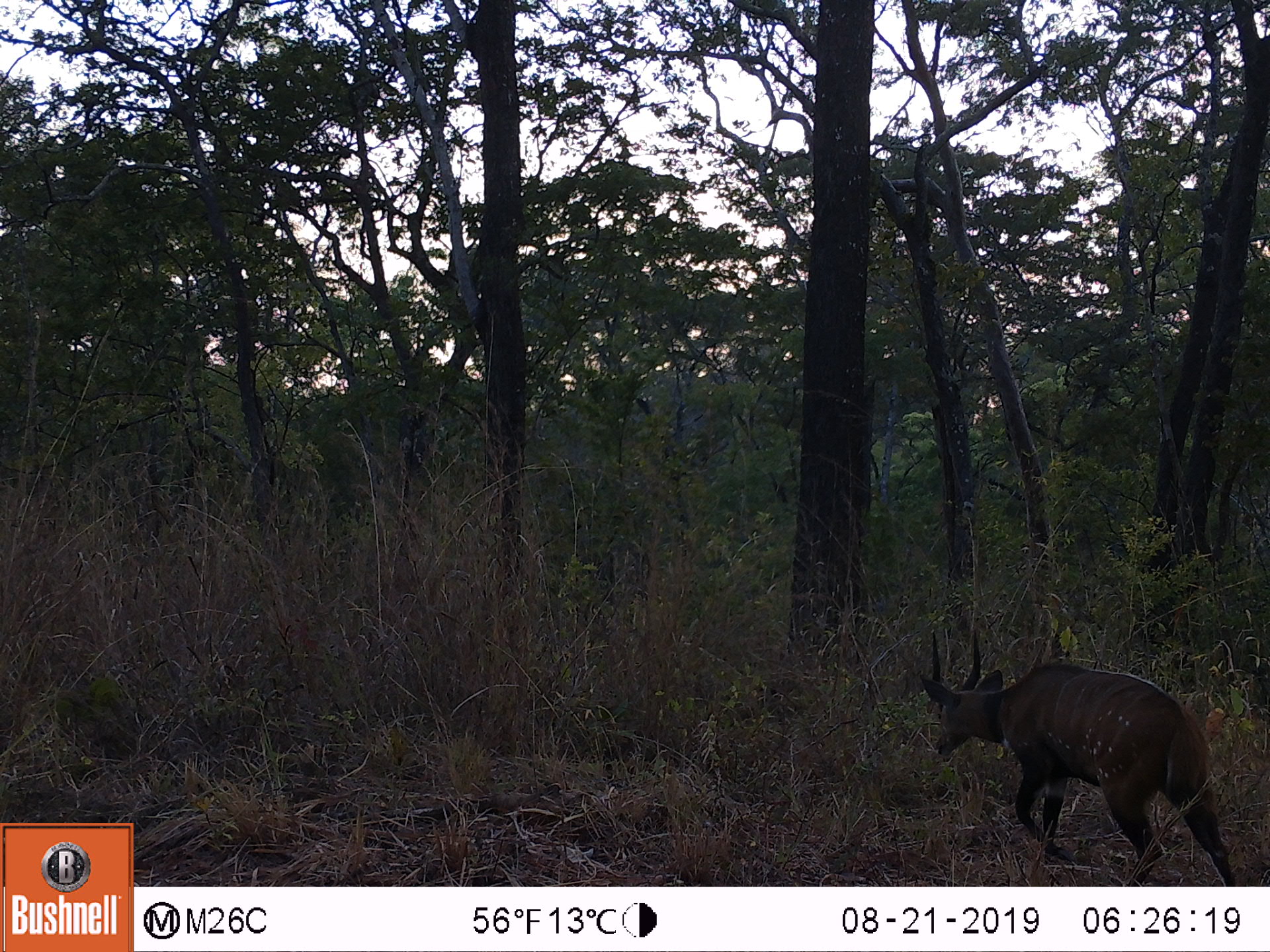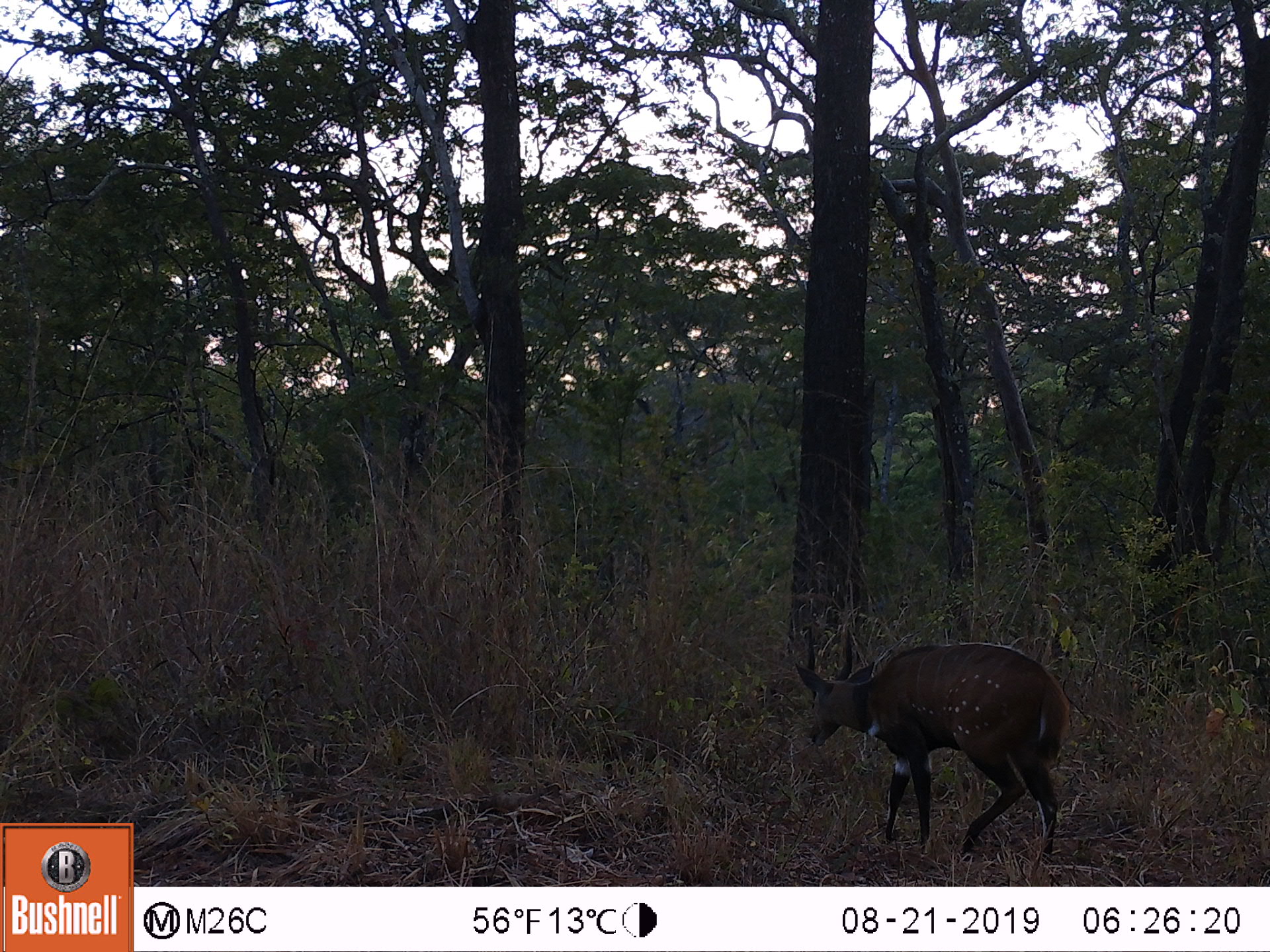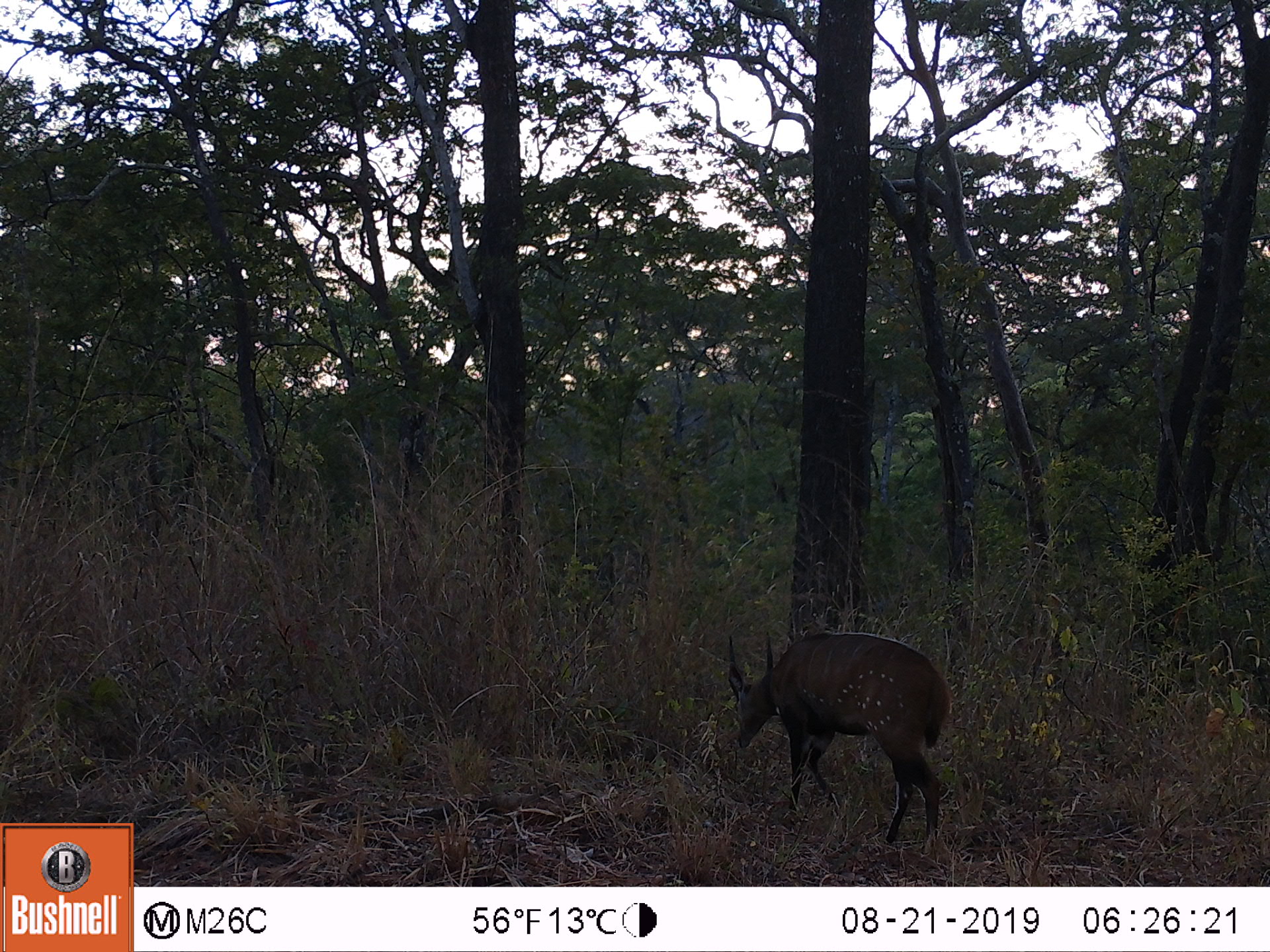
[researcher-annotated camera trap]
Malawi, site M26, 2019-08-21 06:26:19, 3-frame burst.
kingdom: Animalia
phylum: Chordata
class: Mammalia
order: Artiodactyla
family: Bovidae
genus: Tragelaphus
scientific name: Tragelaphus sylvaticus sylvaticus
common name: cape bushbuck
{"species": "cape bushbuck (Tragelaphus sylvaticus sylvaticus)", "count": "1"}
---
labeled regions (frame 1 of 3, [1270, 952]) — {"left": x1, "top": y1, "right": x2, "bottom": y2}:
cape bushbuck: {"left": 912, "top": 628, "right": 1242, "bottom": 885}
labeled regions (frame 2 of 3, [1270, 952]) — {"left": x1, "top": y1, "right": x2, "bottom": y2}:
cape bushbuck: {"left": 790, "top": 621, "right": 1069, "bottom": 870}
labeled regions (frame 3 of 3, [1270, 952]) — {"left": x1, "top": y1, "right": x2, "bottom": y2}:
cape bushbuck: {"left": 724, "top": 623, "right": 951, "bottom": 862}